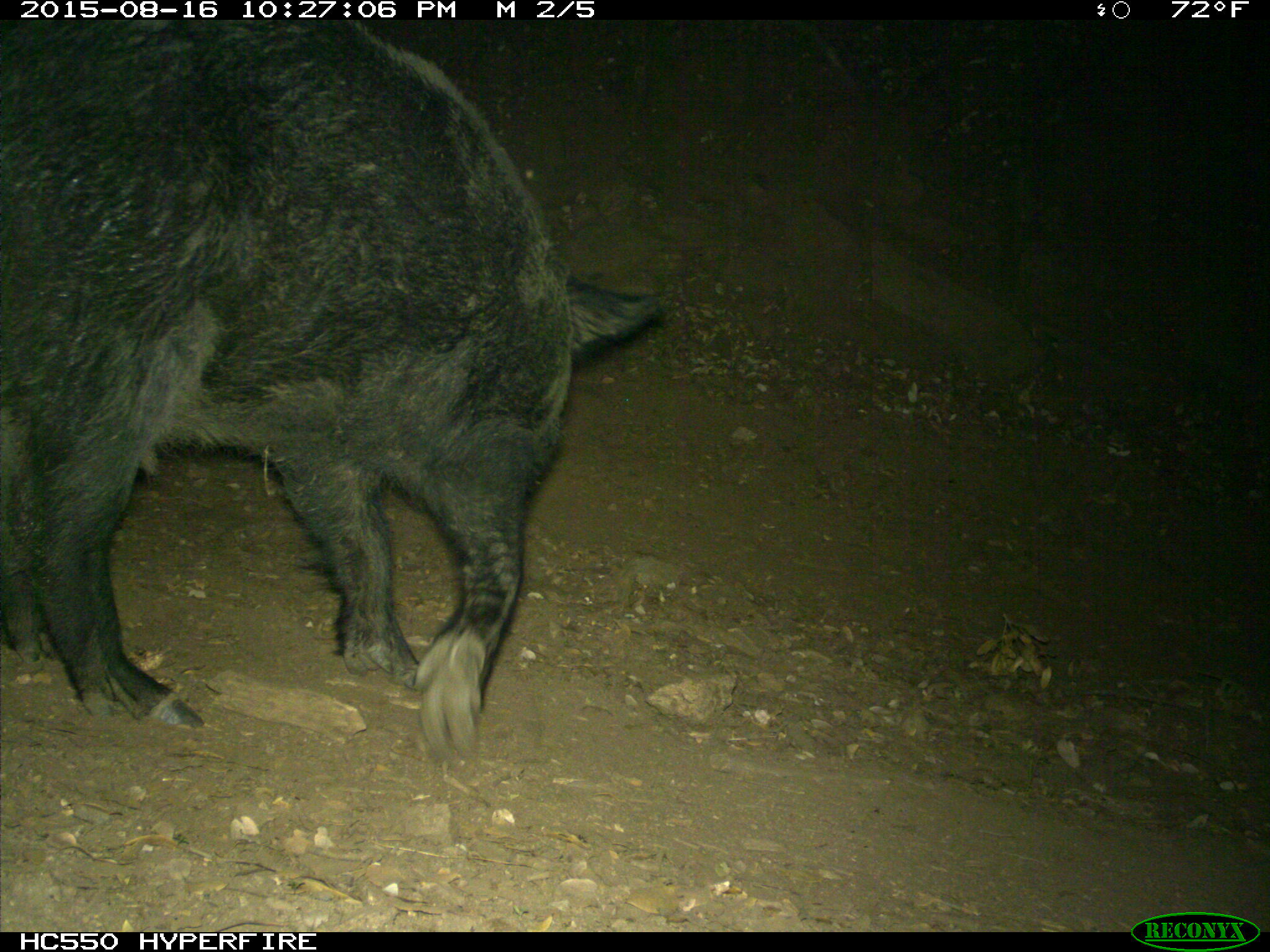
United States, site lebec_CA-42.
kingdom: Animalia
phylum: Chordata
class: Mammalia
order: Artiodactyla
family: Suidae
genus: Sus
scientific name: Sus scrofa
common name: wild boar